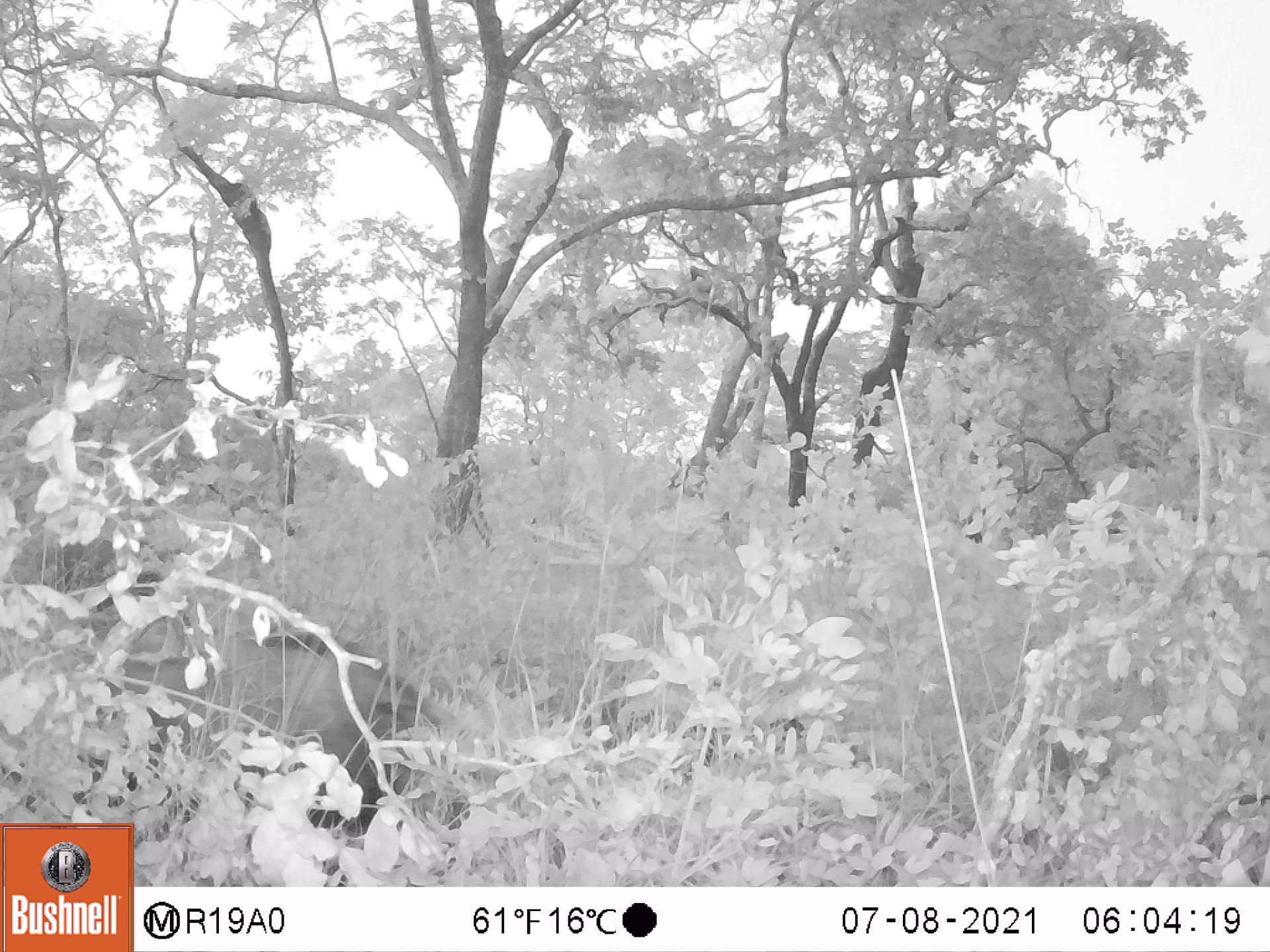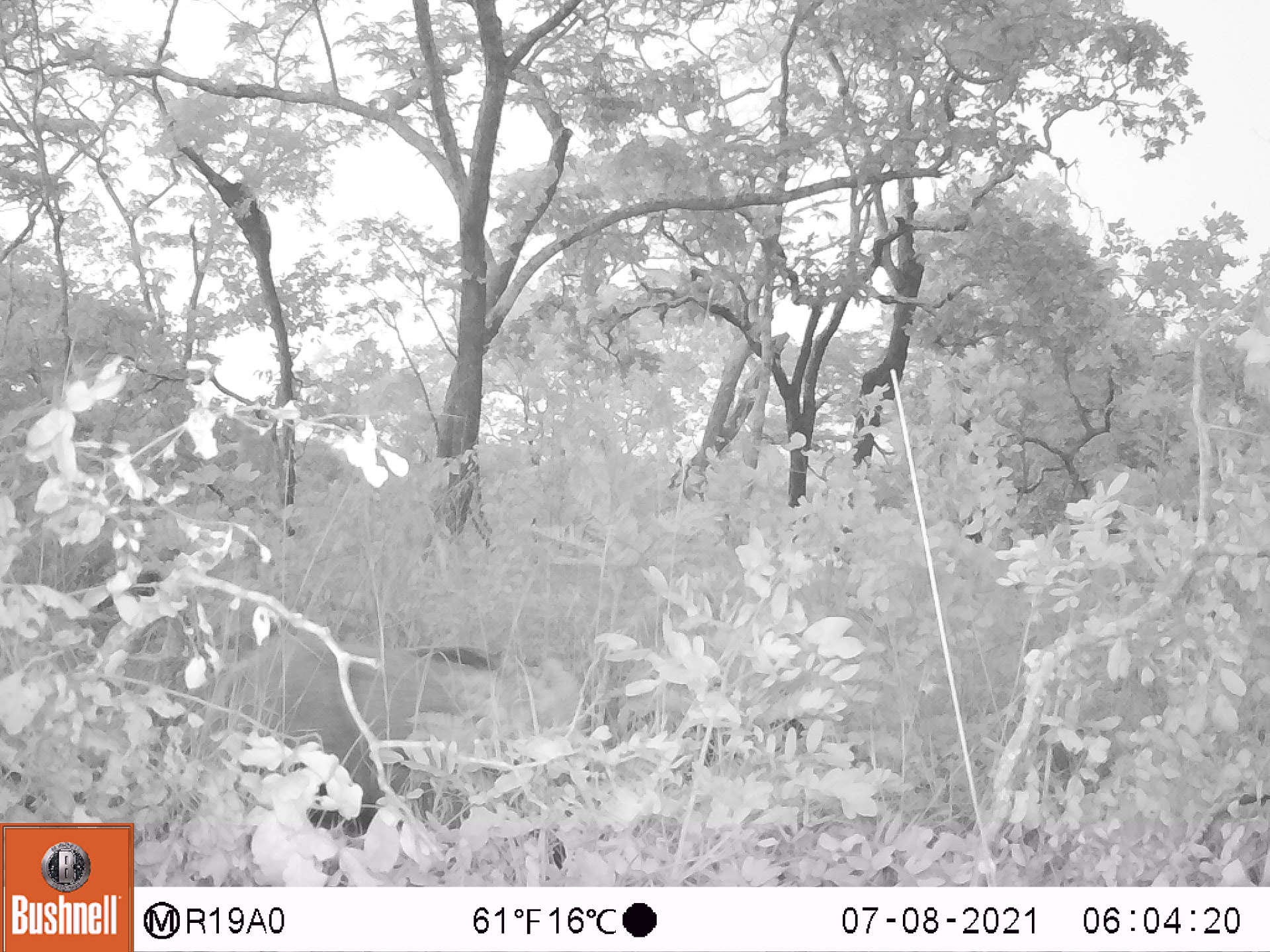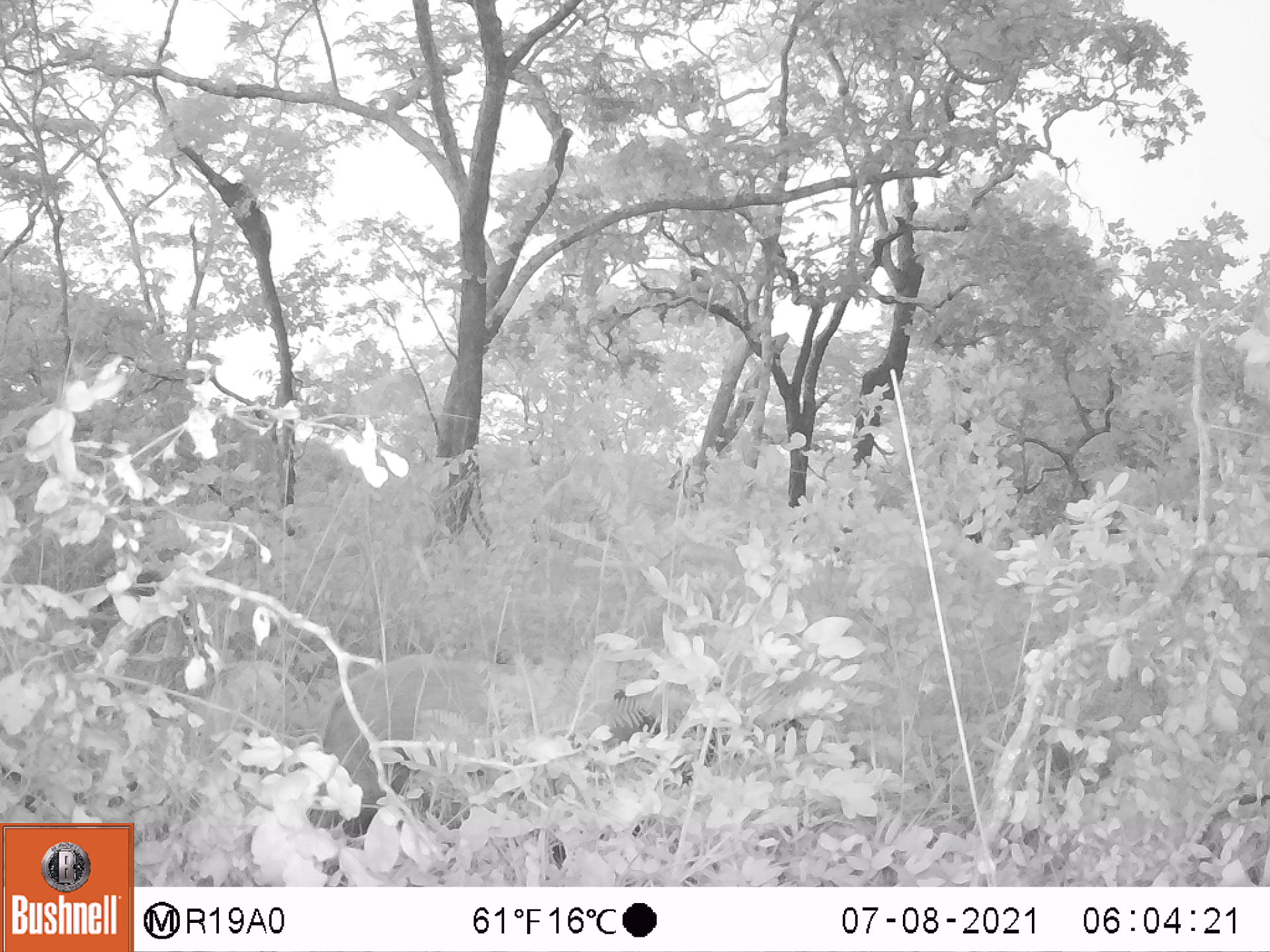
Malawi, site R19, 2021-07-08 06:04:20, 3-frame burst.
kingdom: Animalia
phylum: Chordata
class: Mammalia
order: Artiodactyla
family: Suidae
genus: Potamochoerus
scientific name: Potamochoerus larvatus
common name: bushpig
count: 1